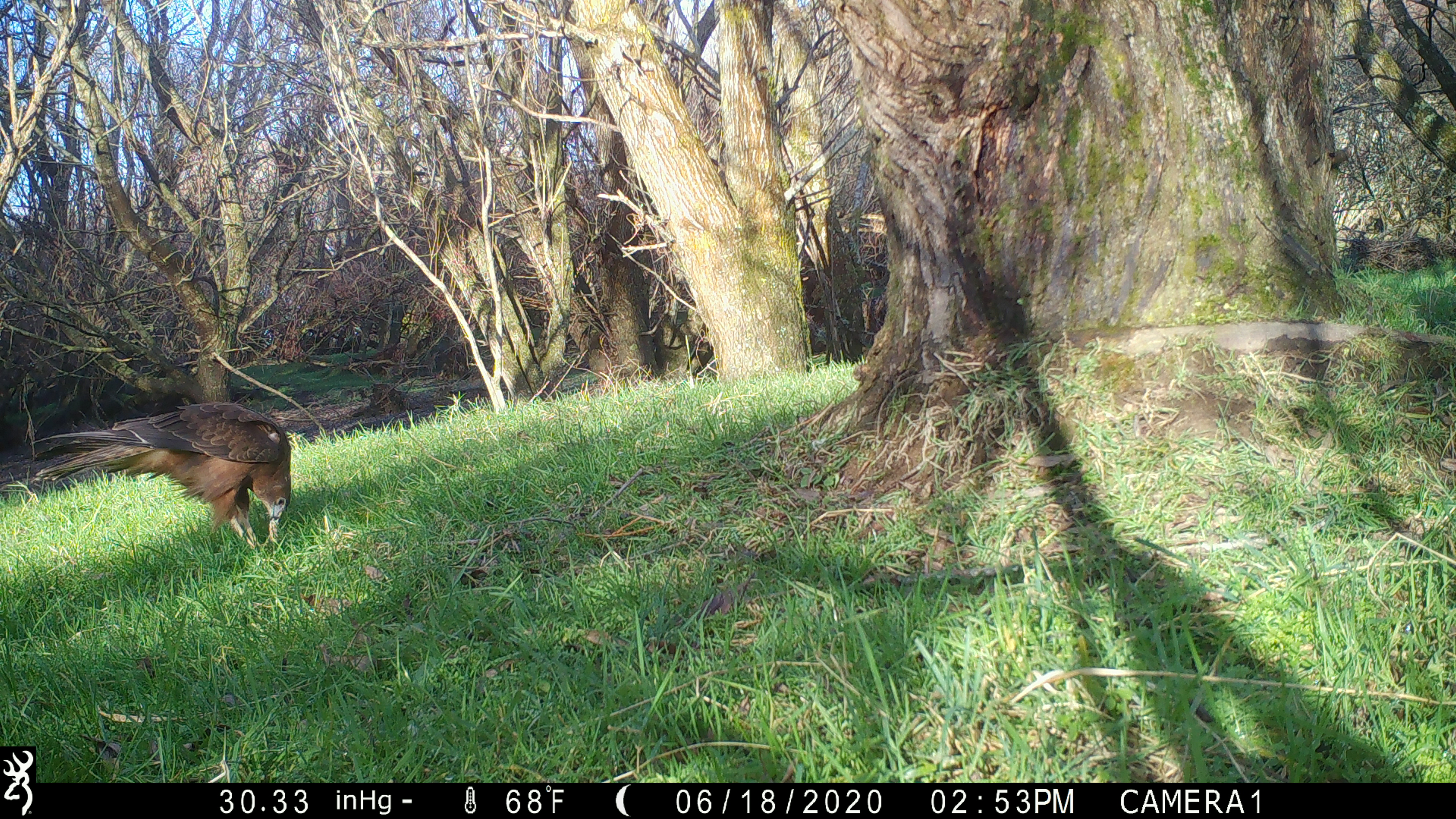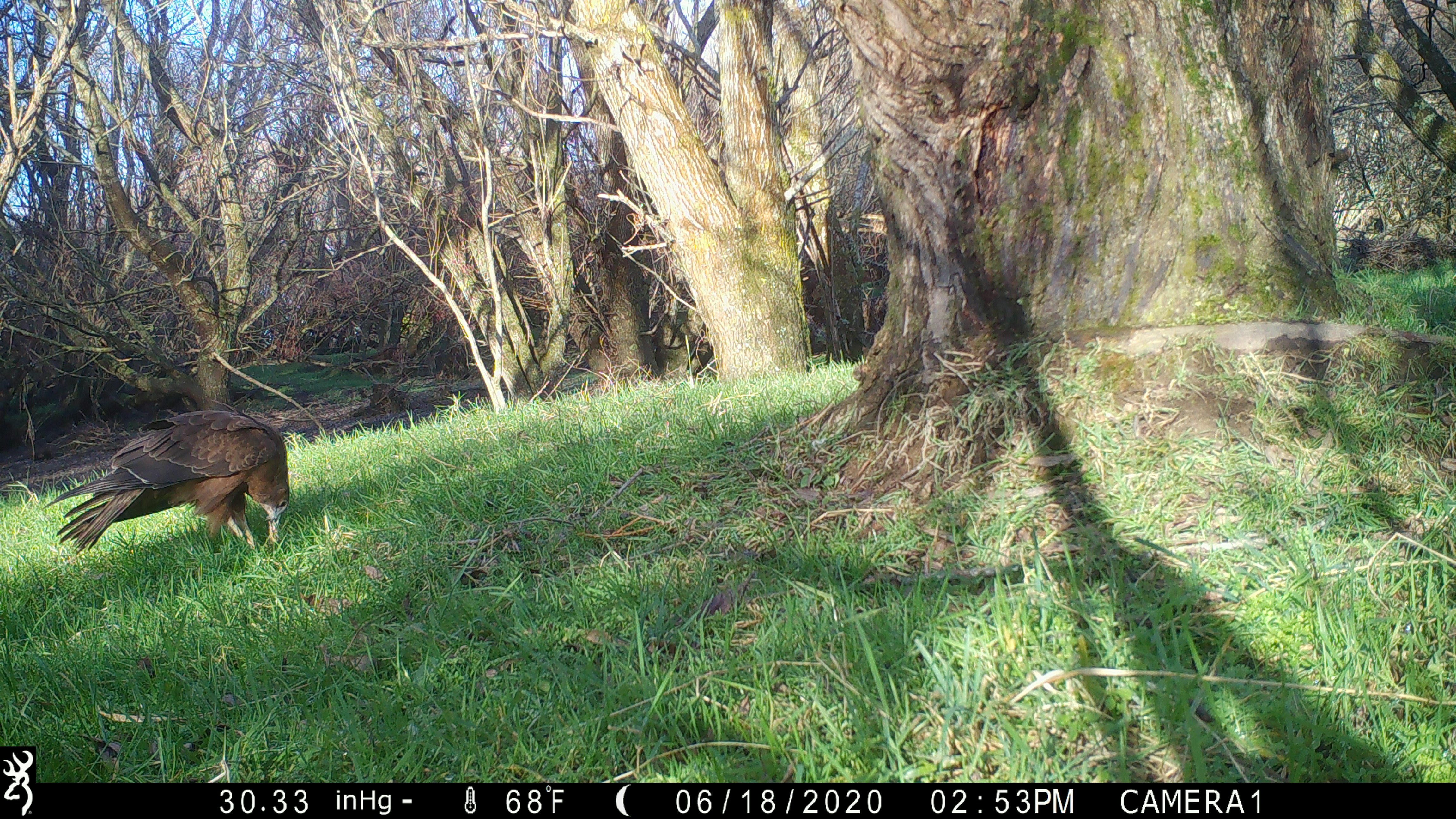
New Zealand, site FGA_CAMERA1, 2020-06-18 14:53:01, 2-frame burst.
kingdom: Animalia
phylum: Chordata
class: Aves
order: Accipitriformes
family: Accipitridae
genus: Circus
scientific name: Circus approximans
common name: swamp harrier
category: harrier